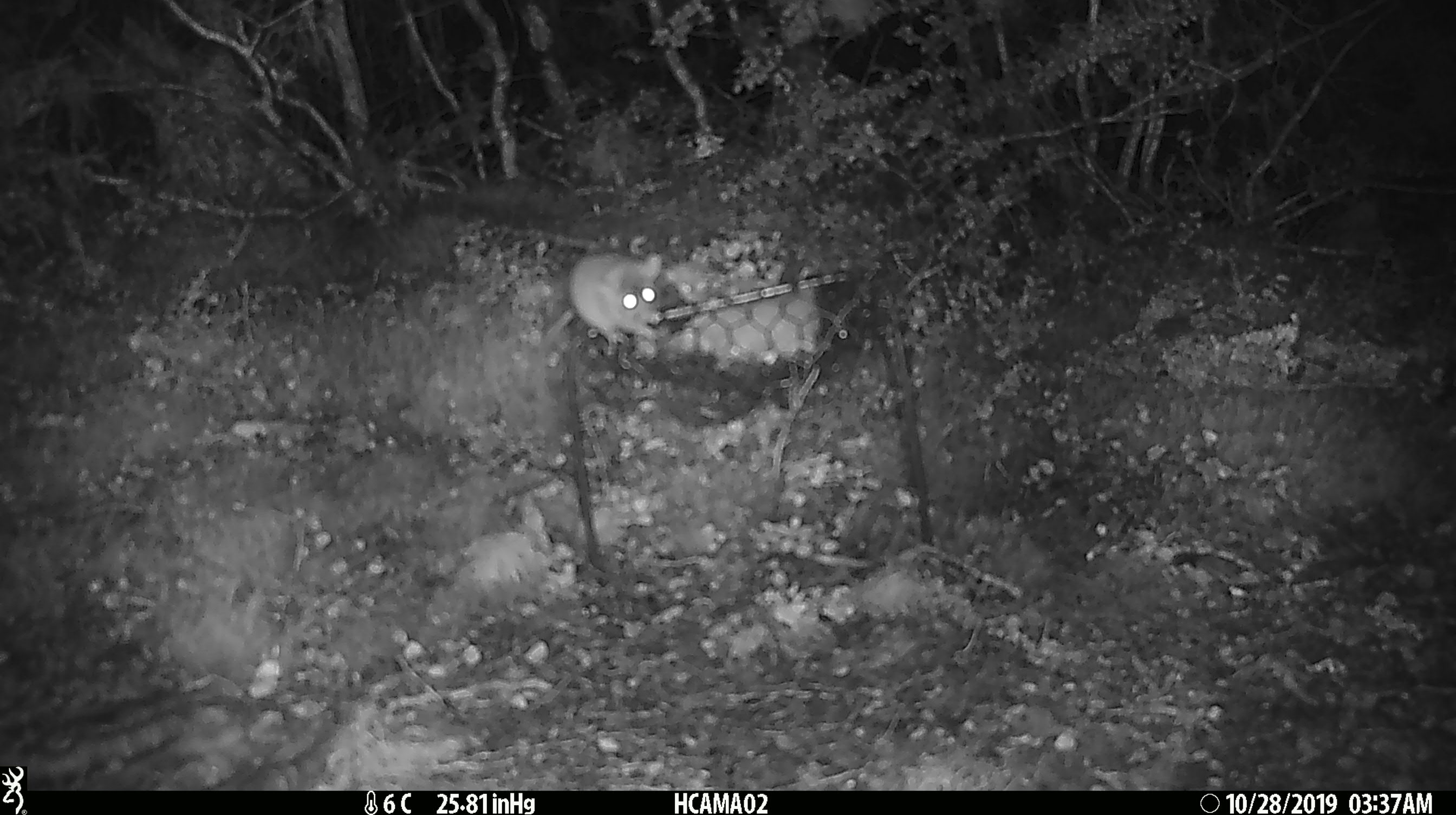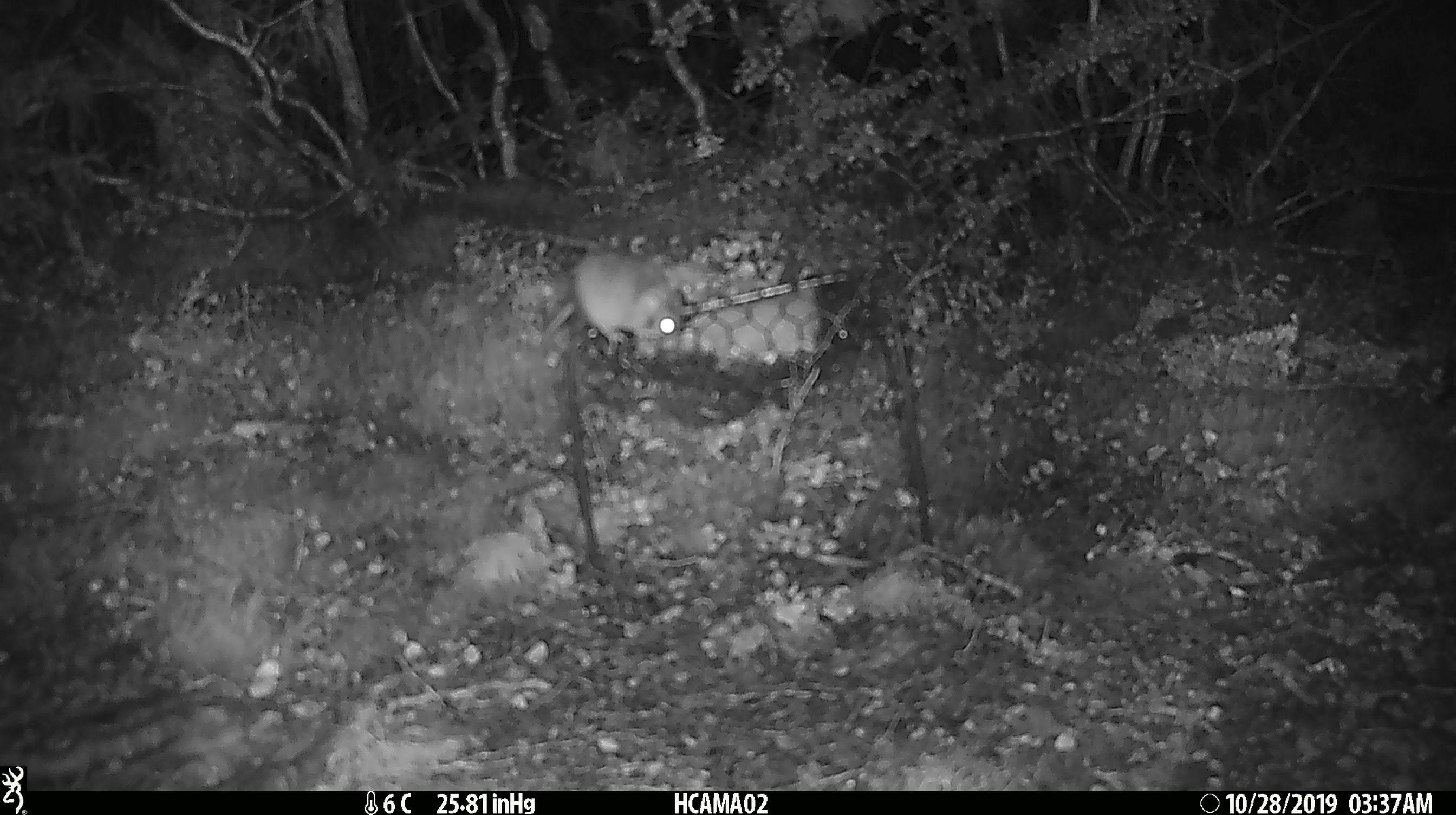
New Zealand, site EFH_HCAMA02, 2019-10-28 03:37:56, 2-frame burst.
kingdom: Animalia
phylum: Chordata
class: Mammalia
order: Rodentia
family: Muridae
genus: Mus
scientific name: Mus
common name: mouse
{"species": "mouse (Mus)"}